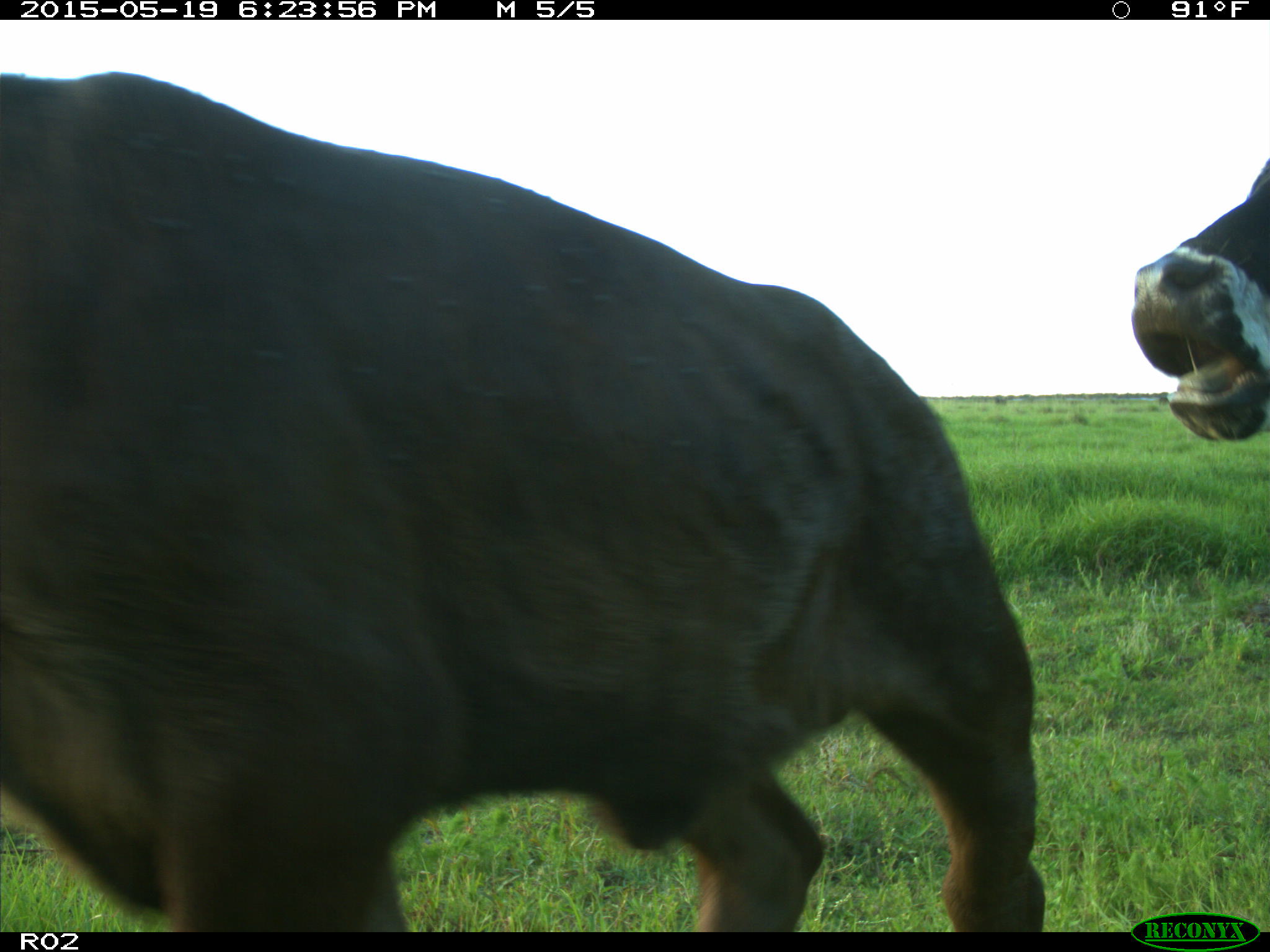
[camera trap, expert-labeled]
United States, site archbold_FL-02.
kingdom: Animalia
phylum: Chordata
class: Mammalia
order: Artiodactyla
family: Bovidae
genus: Bos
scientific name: Bos taurus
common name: domestic cow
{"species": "Bos taurus (domestic cow)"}